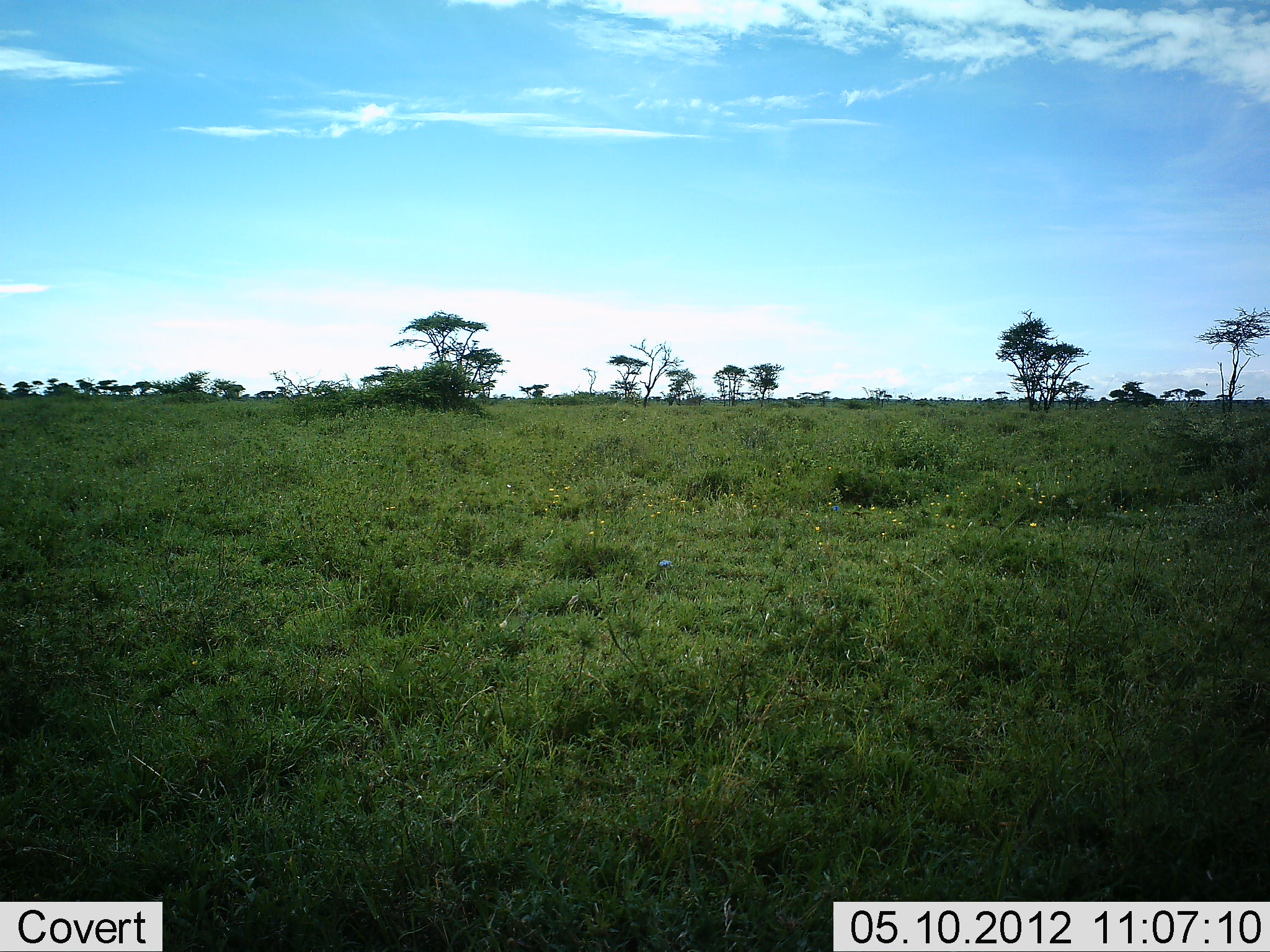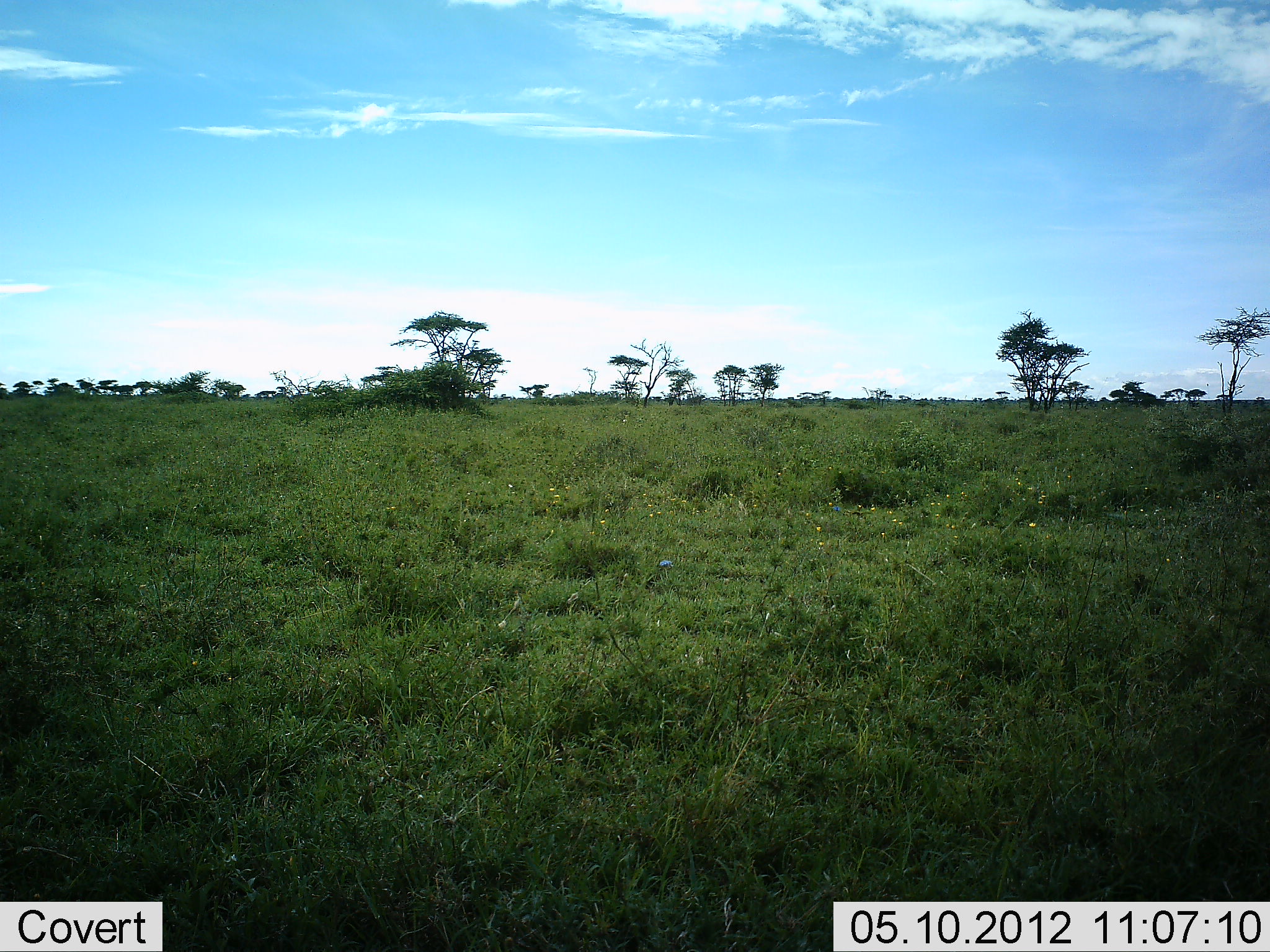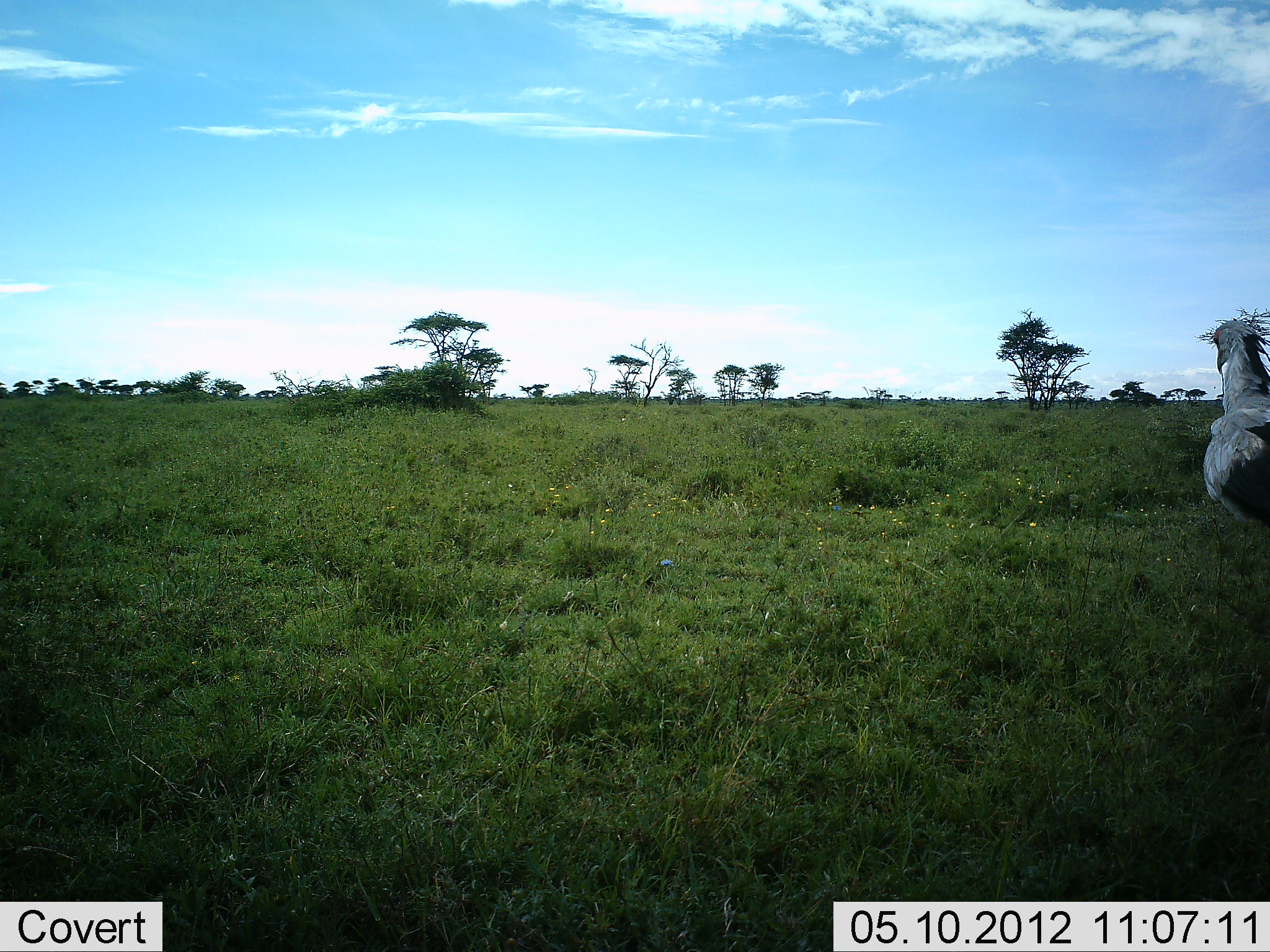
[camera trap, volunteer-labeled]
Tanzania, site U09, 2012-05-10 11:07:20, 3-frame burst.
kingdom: Animalia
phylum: Chordata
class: Aves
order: Accipitriformes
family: Sagittariidae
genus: Sagittarius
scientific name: Sagittarius serpentarius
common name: secretary bird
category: secretarybird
Secretarybird (secretary bird) (Sagittarius serpentarius), count 1. Behavior (volunteer vote fractions): standing 0%, resting 0%, moving 100%, interacting 0%. Young present (vote fraction): 0%. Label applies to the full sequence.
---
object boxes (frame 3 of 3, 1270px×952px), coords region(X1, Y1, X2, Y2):
animal: region(1204, 320, 1270, 532)